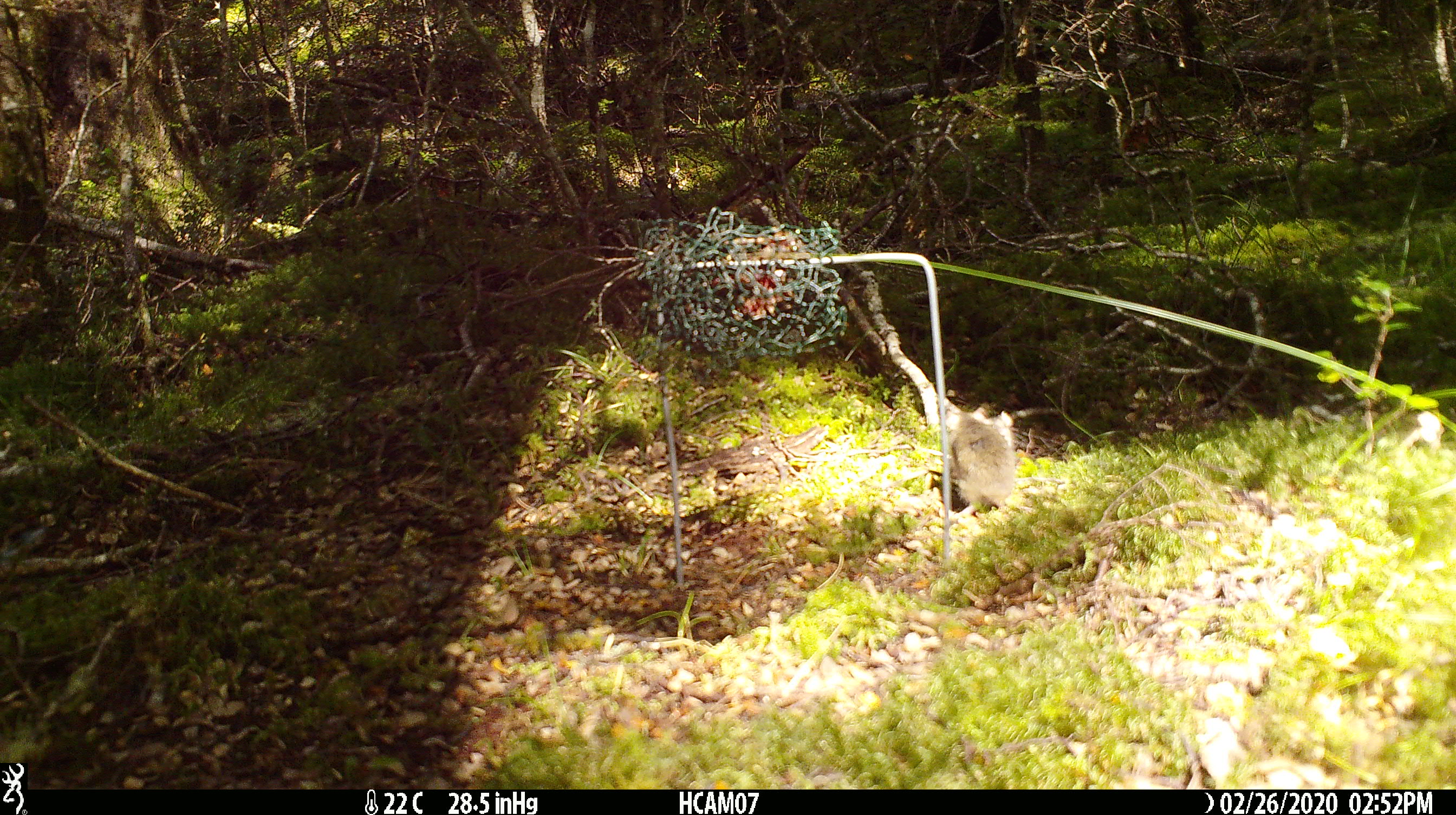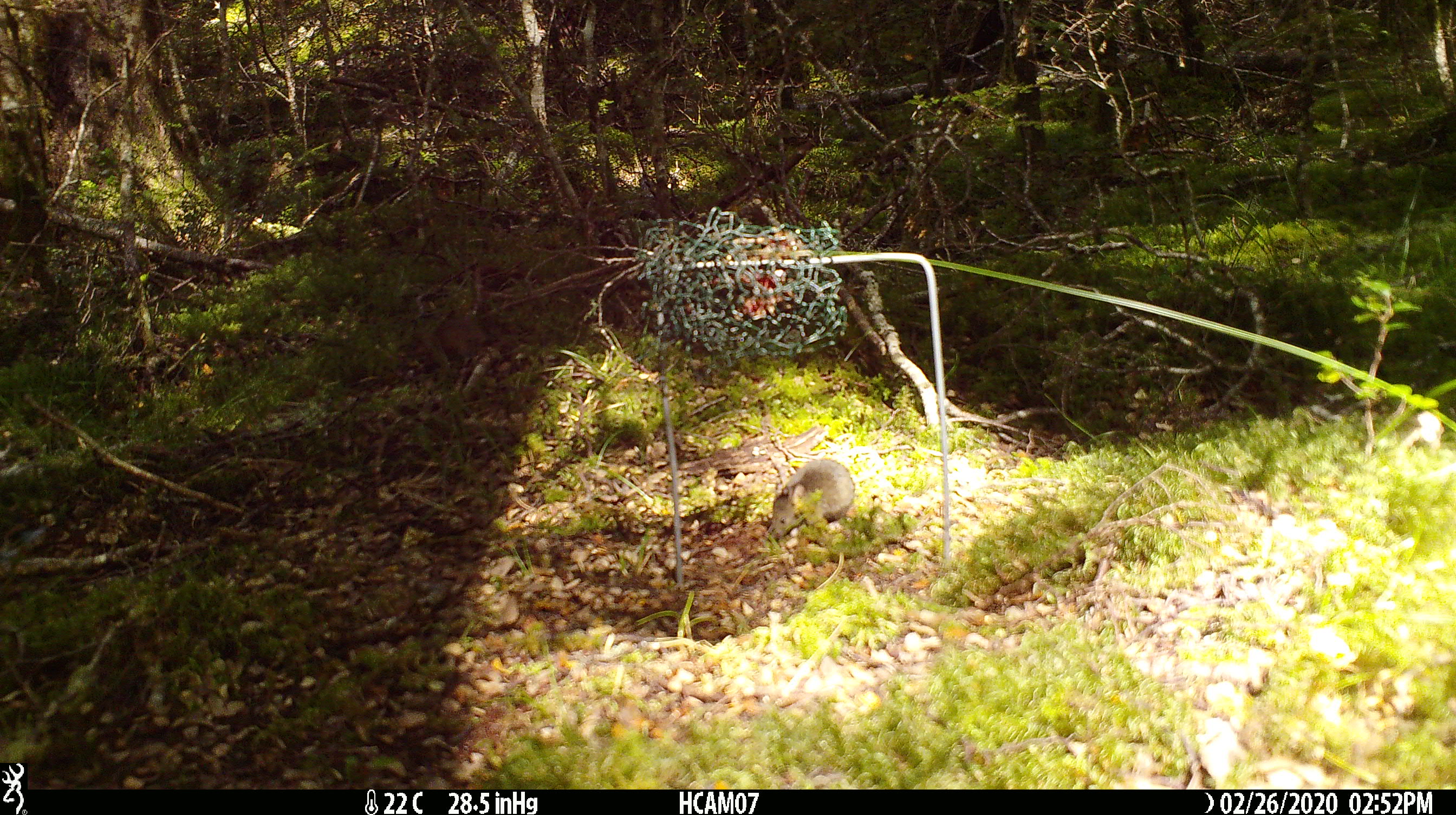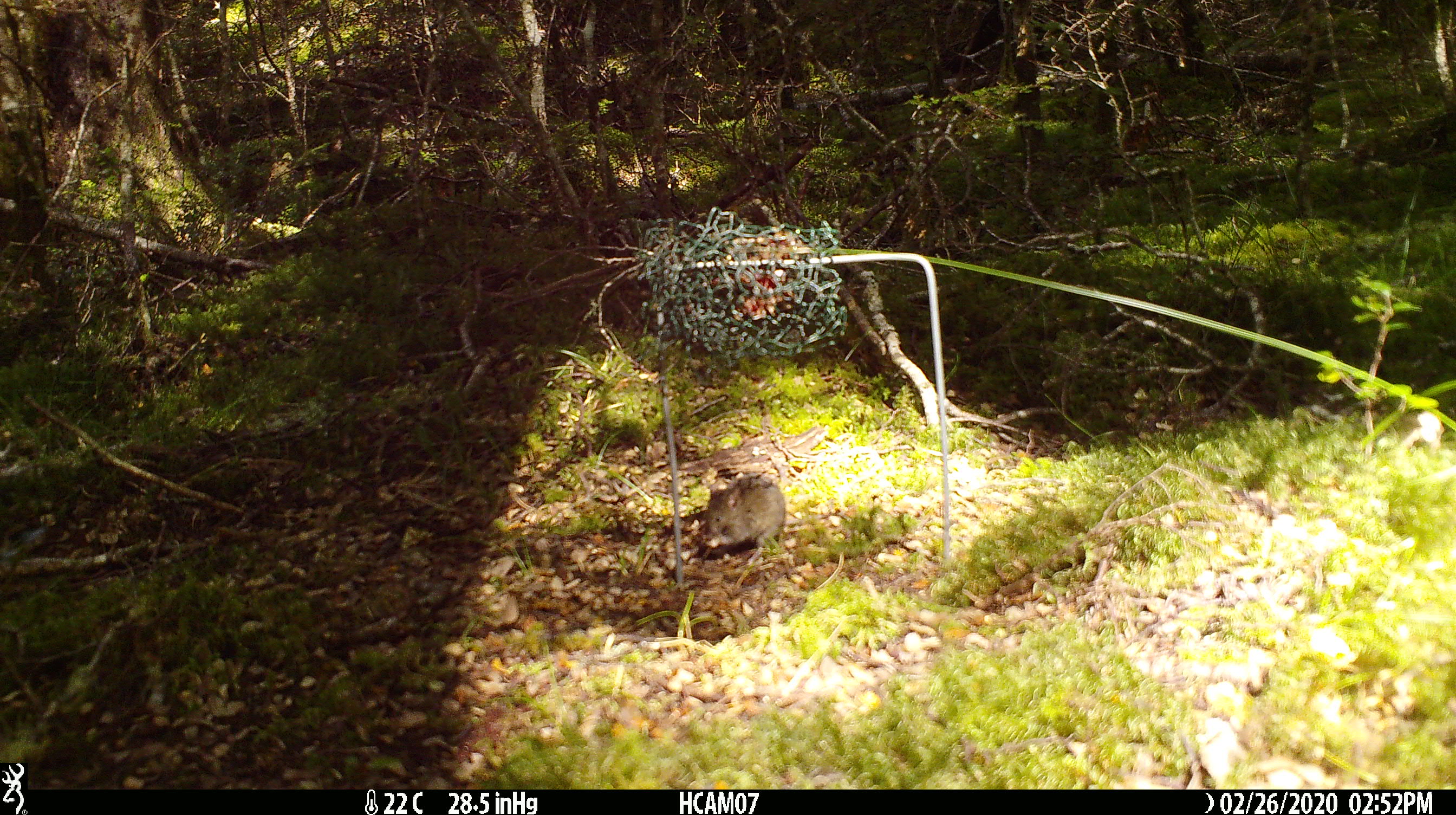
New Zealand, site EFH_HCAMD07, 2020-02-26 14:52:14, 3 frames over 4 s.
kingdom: Animalia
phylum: Chordata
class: Mammalia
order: Rodentia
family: Muridae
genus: Mus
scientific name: Mus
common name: mouse